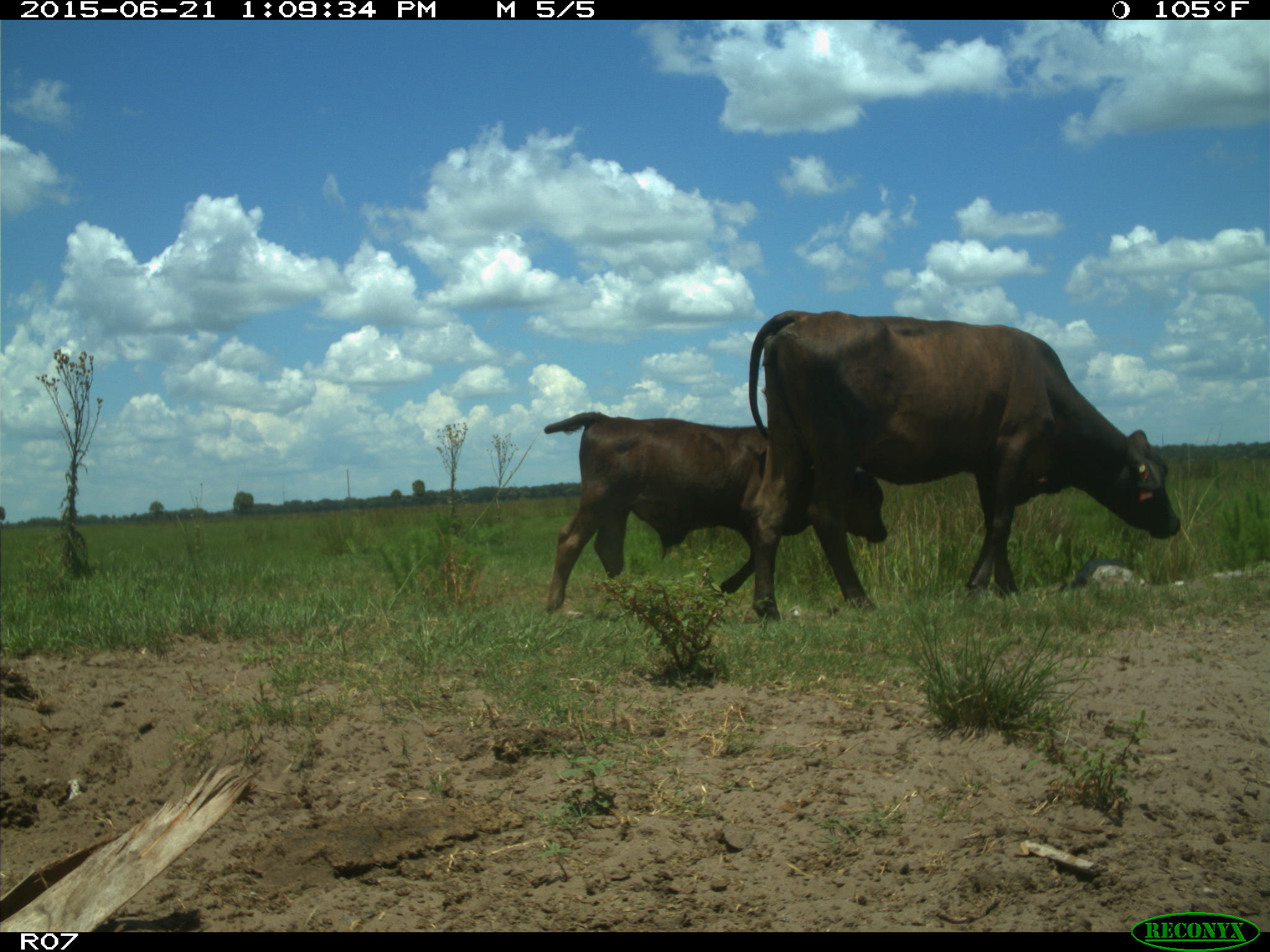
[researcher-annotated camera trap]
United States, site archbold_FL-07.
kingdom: Animalia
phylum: Chordata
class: Mammalia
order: Artiodactyla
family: Bovidae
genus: Bos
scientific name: Bos taurus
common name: domestic cow